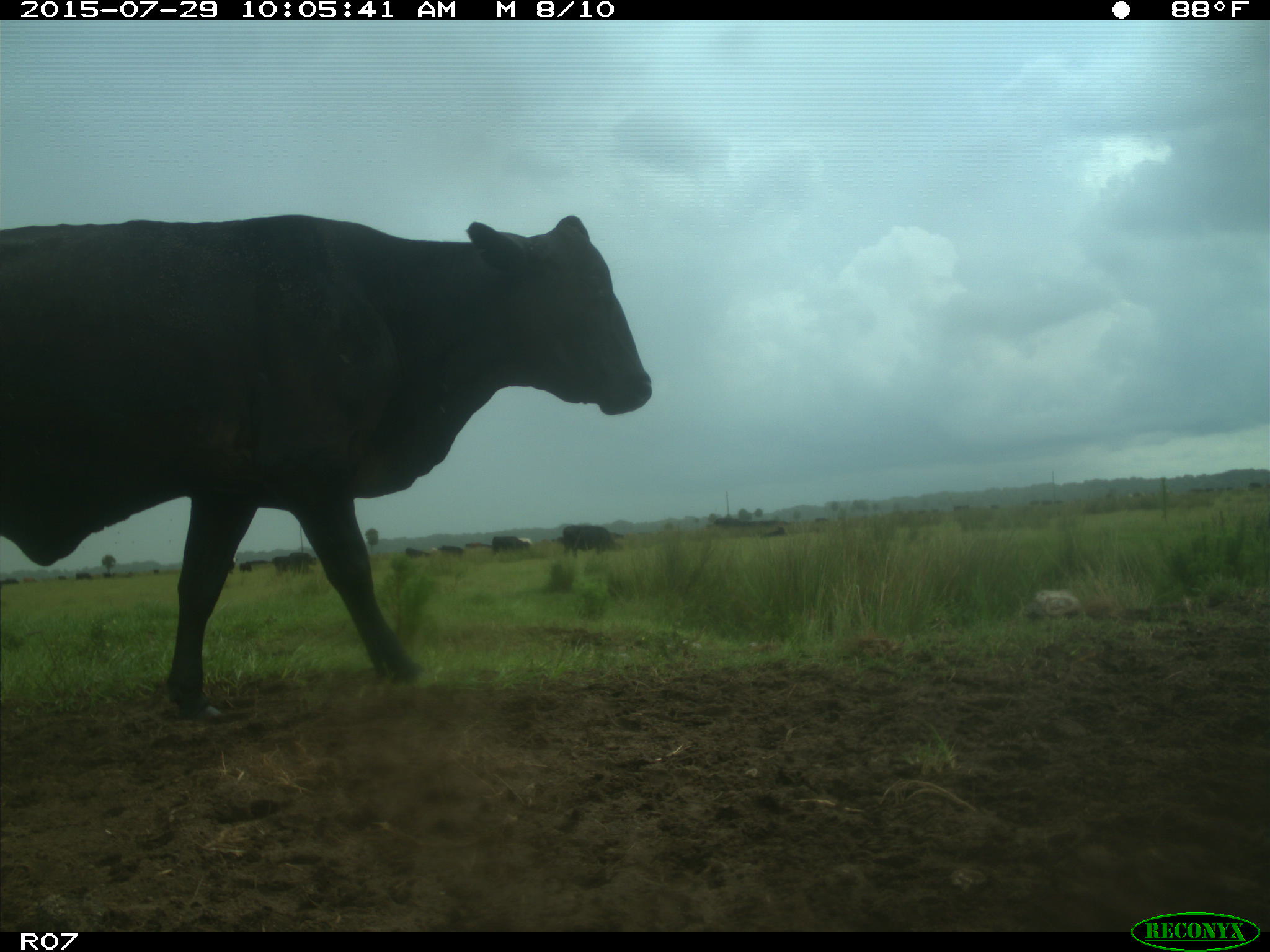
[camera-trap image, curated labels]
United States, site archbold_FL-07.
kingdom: Animalia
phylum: Chordata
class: Mammalia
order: Artiodactyla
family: Bovidae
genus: Bos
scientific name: Bos taurus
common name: domestic cow